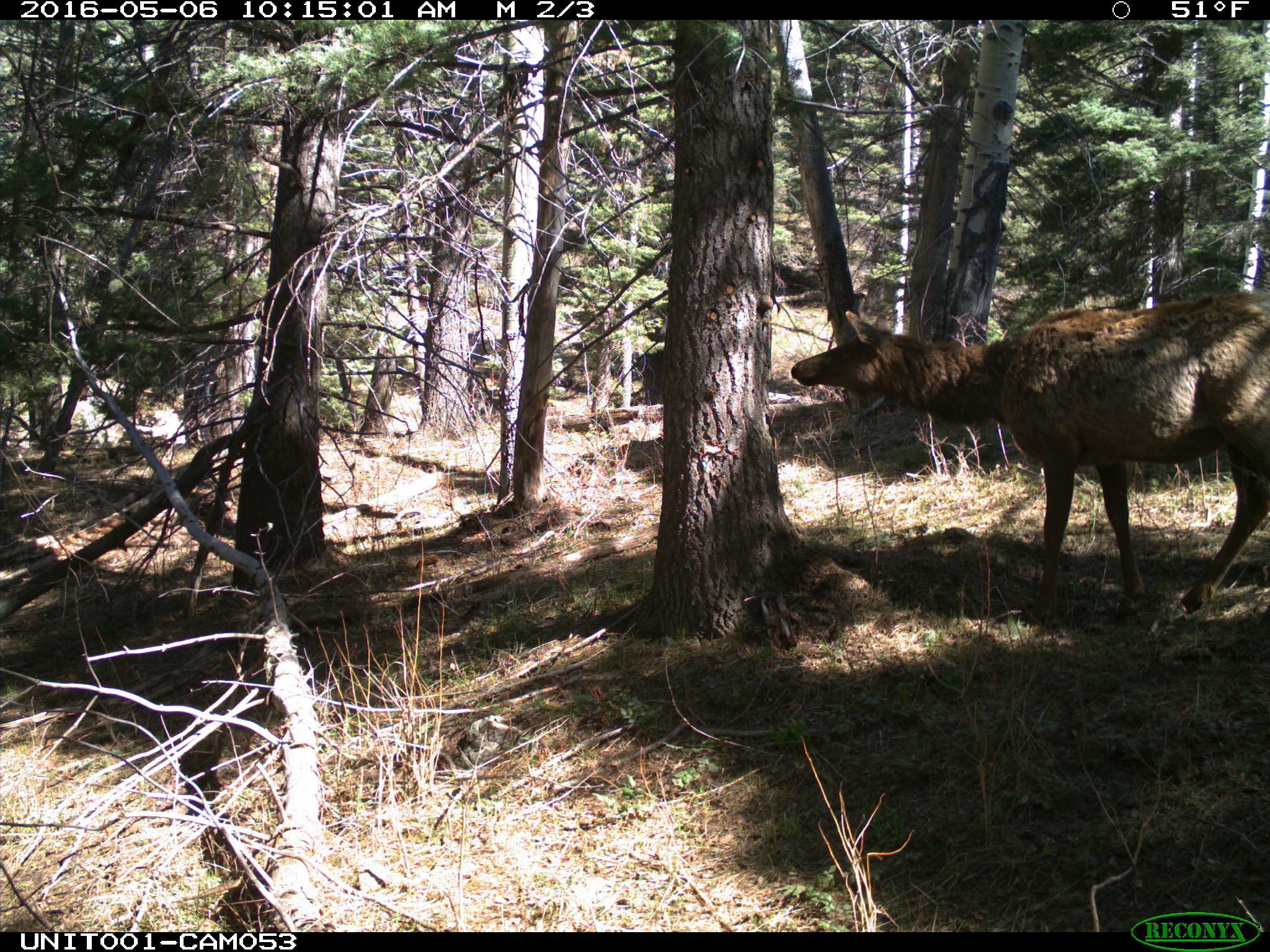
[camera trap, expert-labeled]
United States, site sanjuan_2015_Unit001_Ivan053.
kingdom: Animalia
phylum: Chordata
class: Mammalia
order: Artiodactyla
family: Cervidae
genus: Cervus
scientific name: Cervus elaphus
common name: red deer